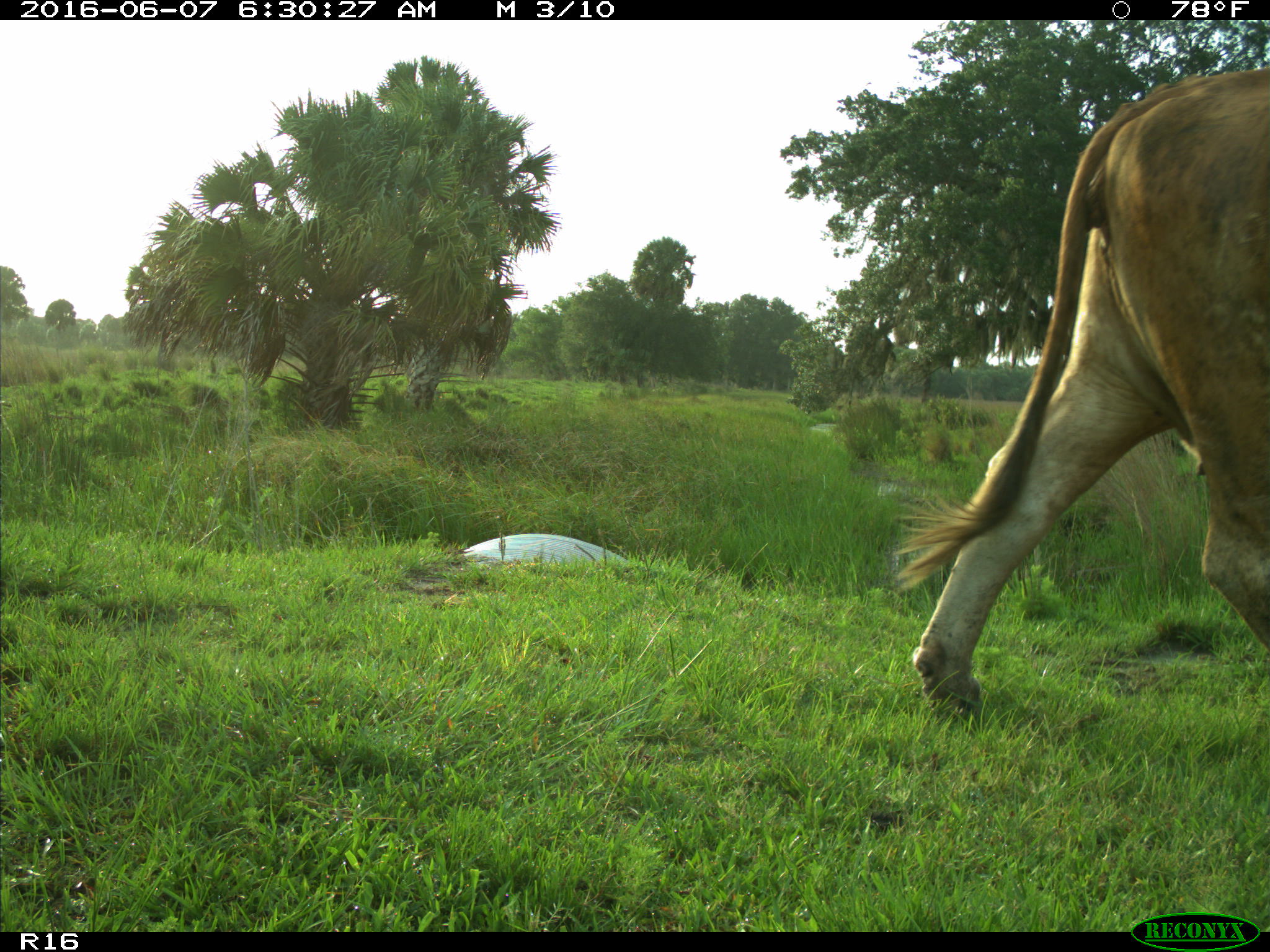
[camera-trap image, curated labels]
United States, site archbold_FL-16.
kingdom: Animalia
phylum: Chordata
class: Mammalia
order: Artiodactyla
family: Bovidae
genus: Bos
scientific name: Bos taurus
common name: domestic cow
Bos taurus (domestic cow).